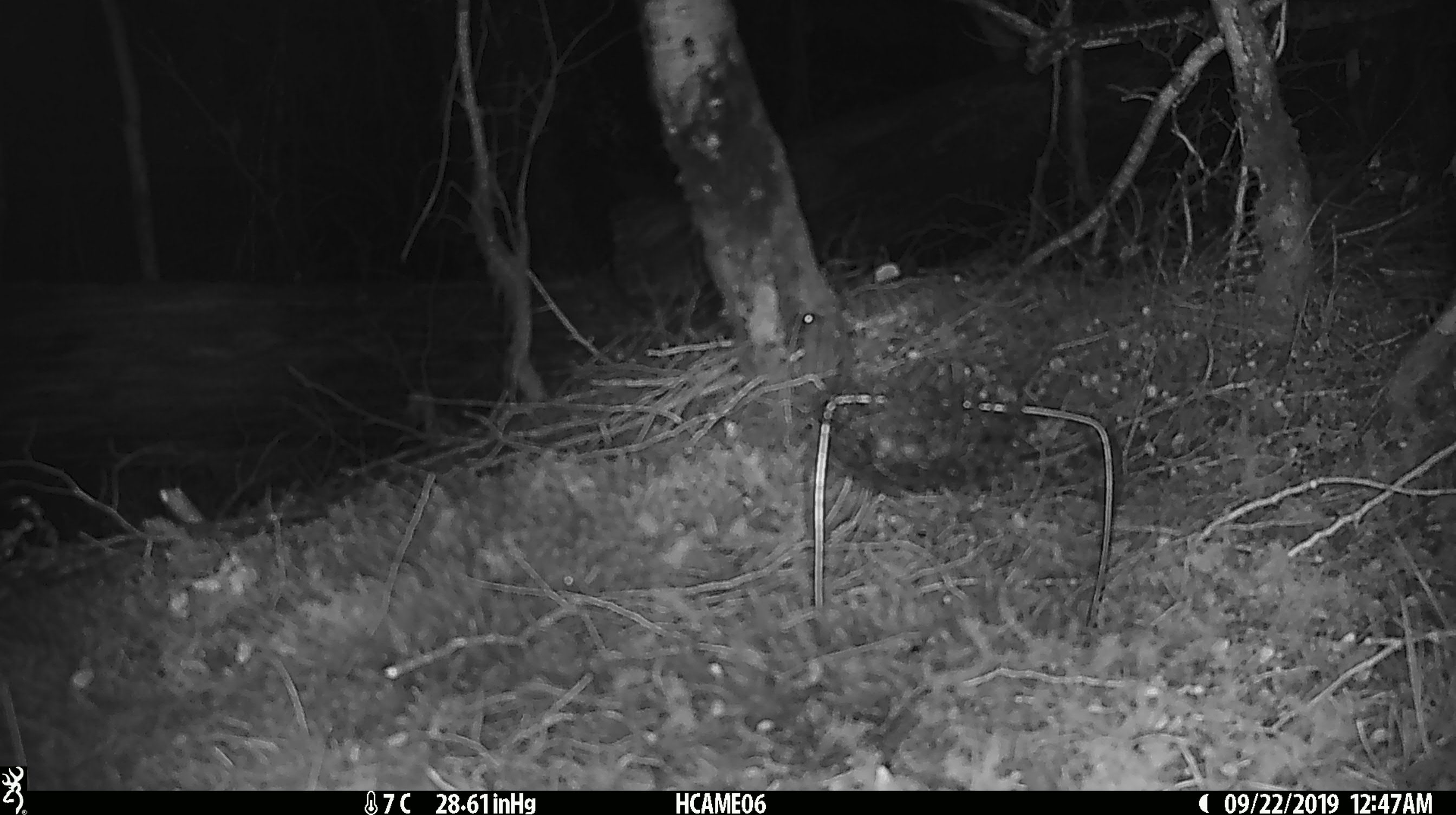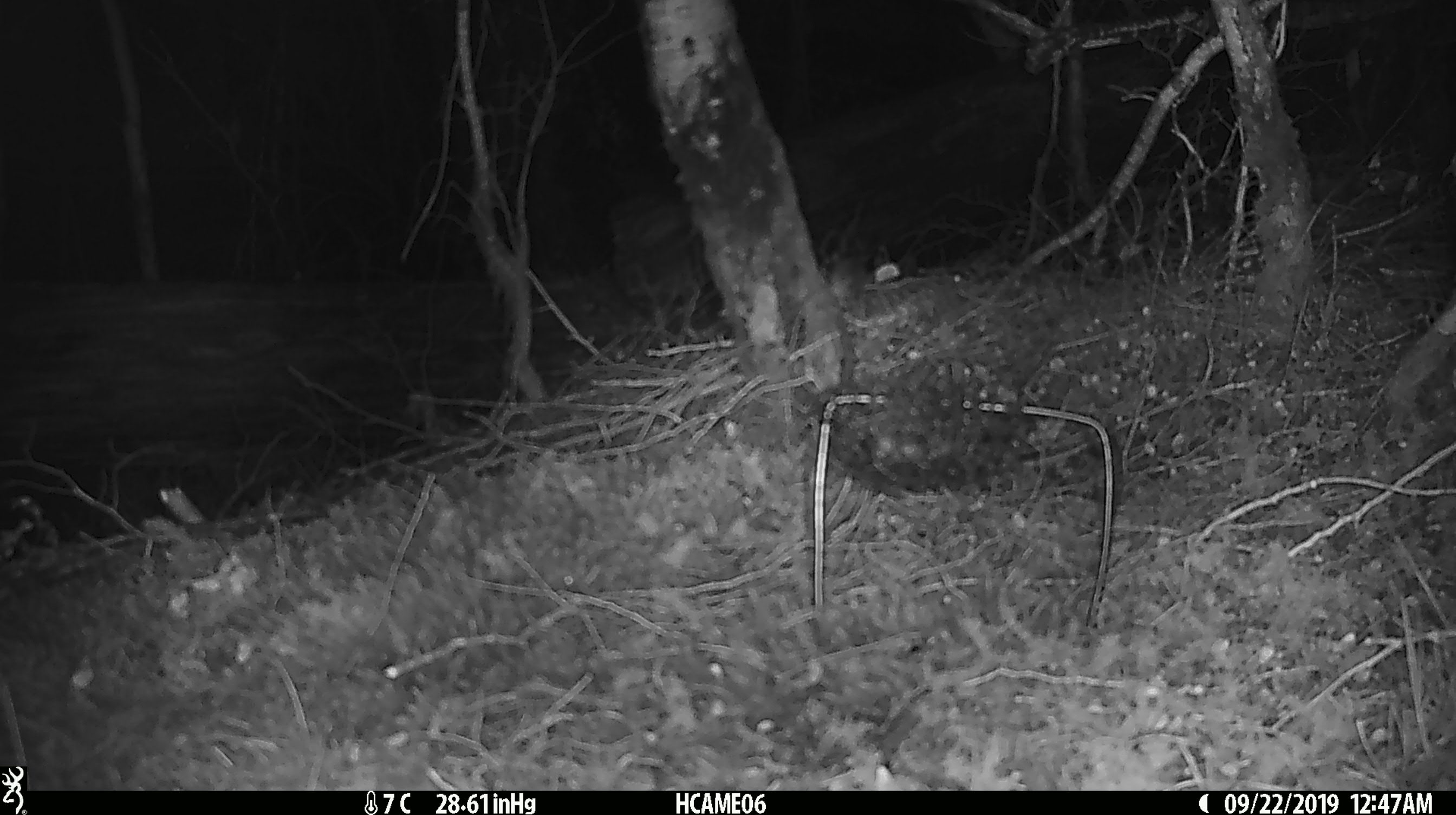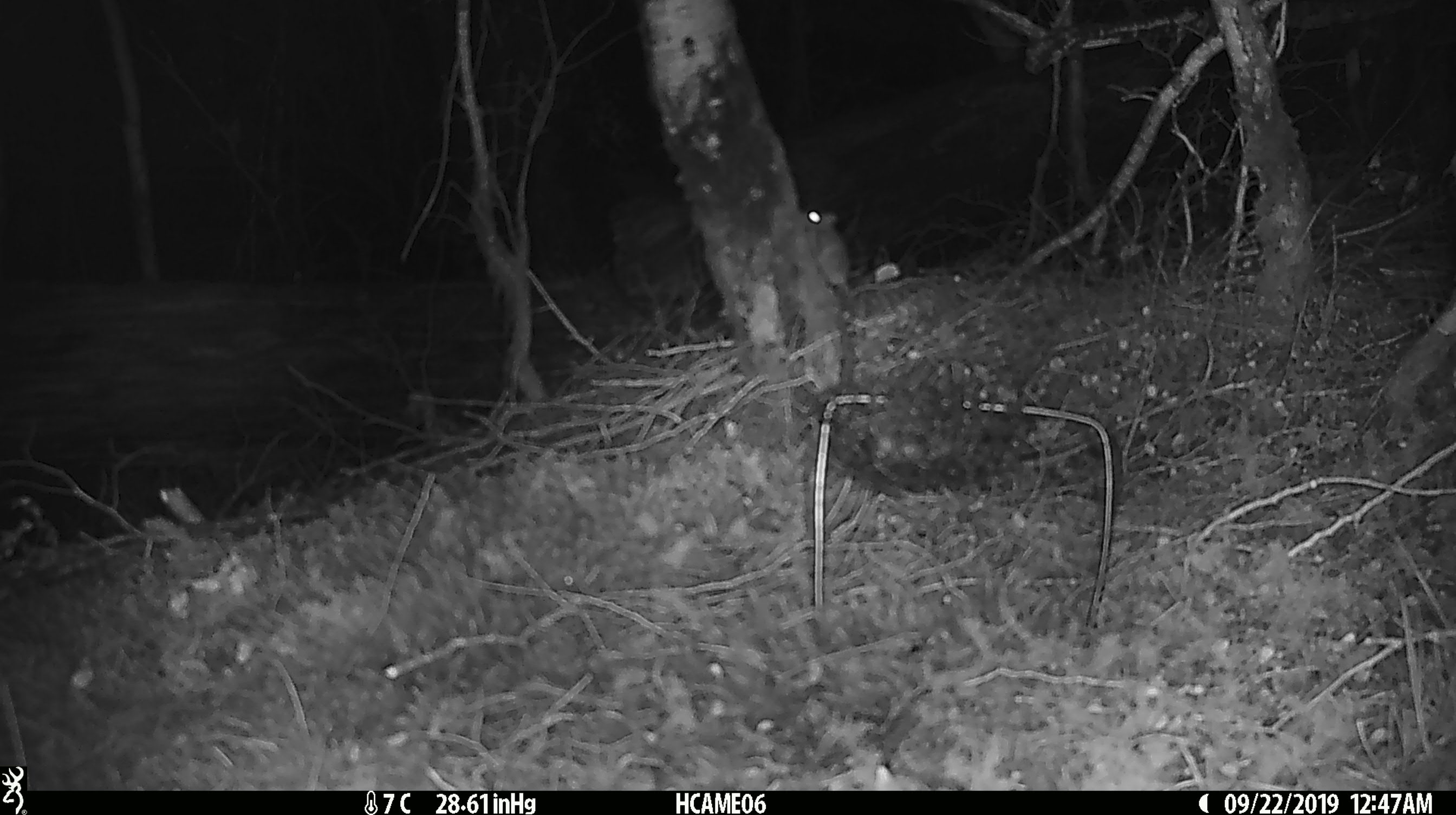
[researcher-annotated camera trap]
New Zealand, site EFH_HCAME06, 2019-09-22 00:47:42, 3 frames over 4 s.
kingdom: Animalia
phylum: Chordata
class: Mammalia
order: Rodentia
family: Muridae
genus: Mus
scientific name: Mus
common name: mouse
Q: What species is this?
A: Mouse (Mus).